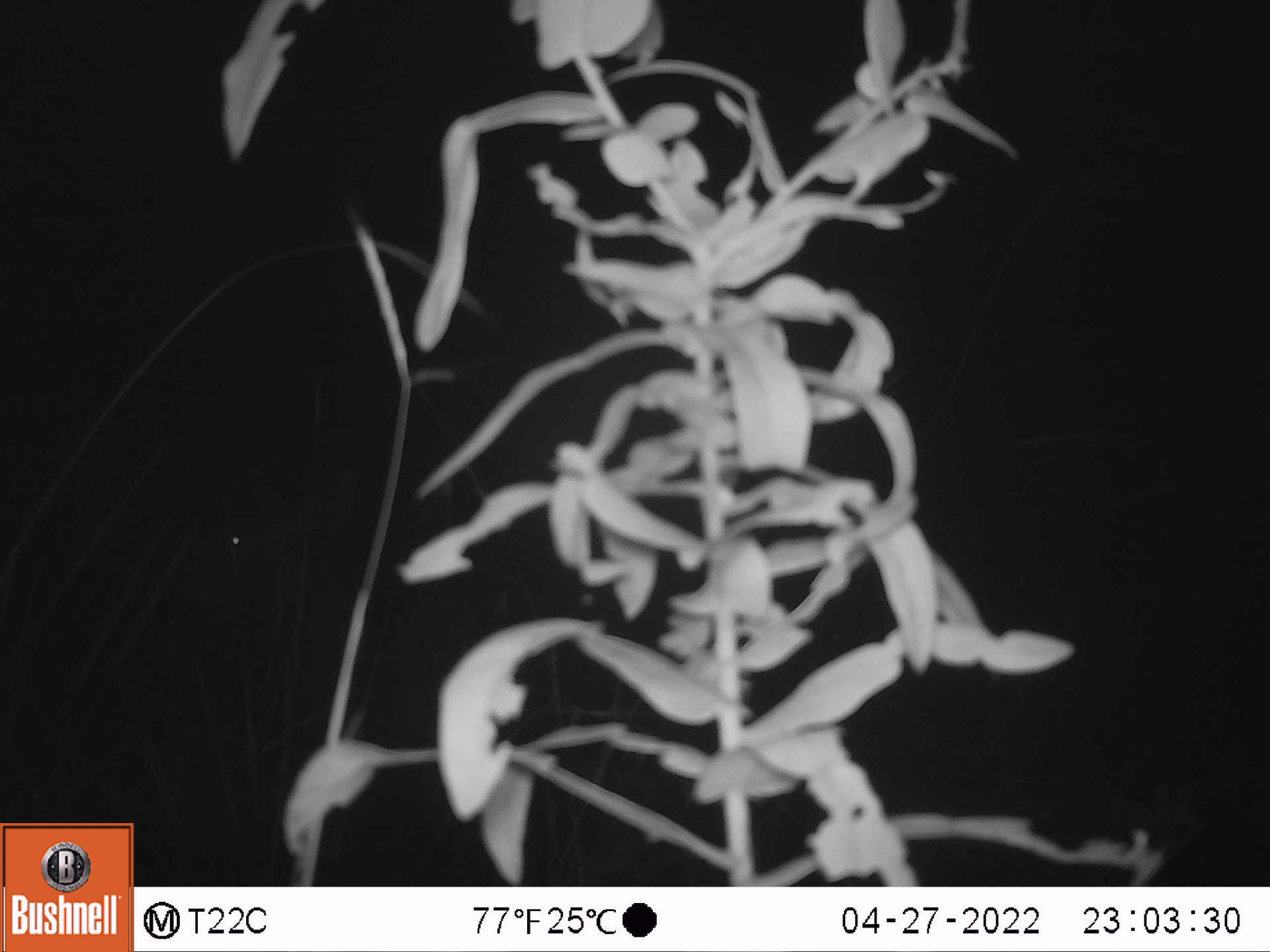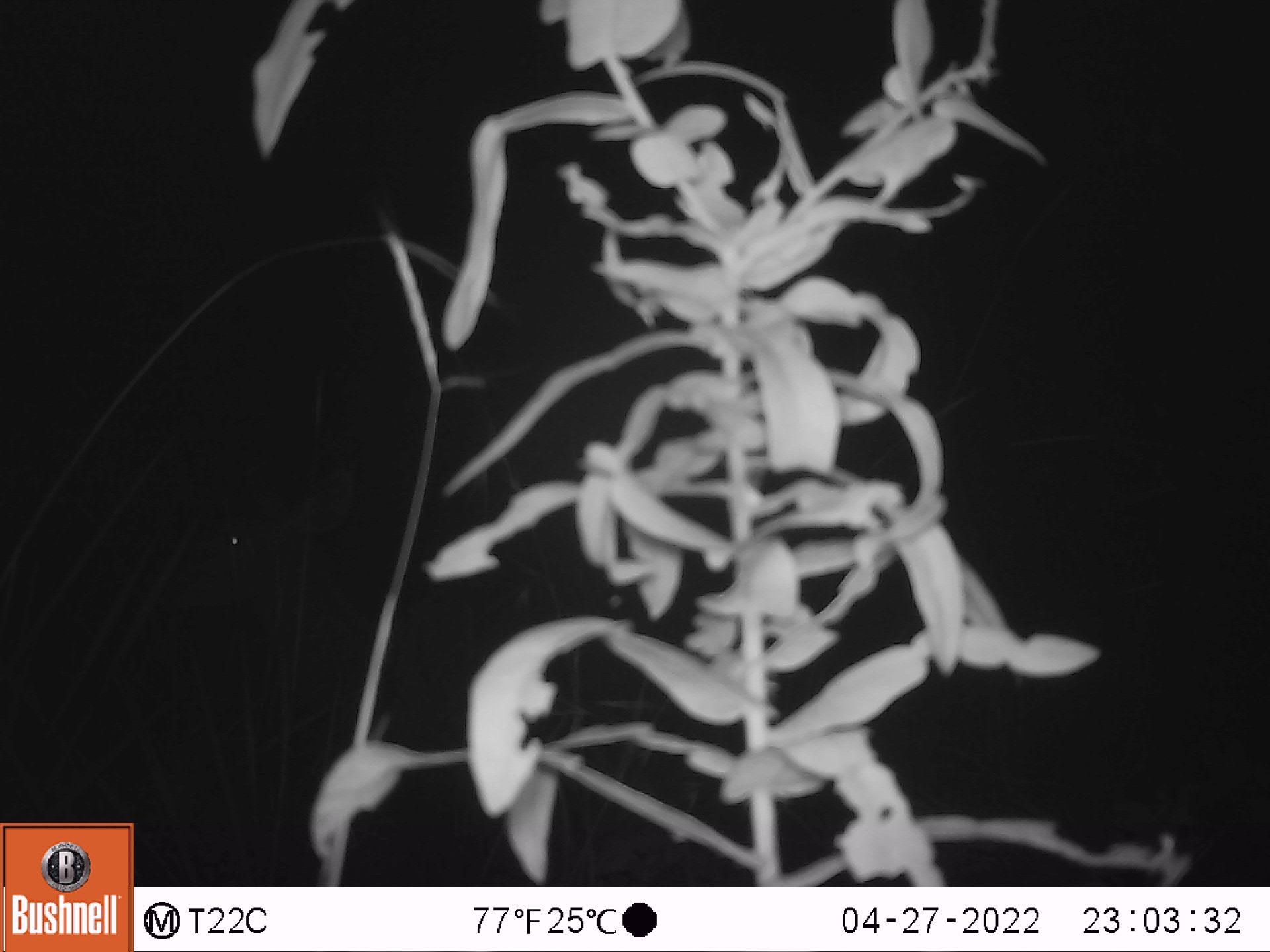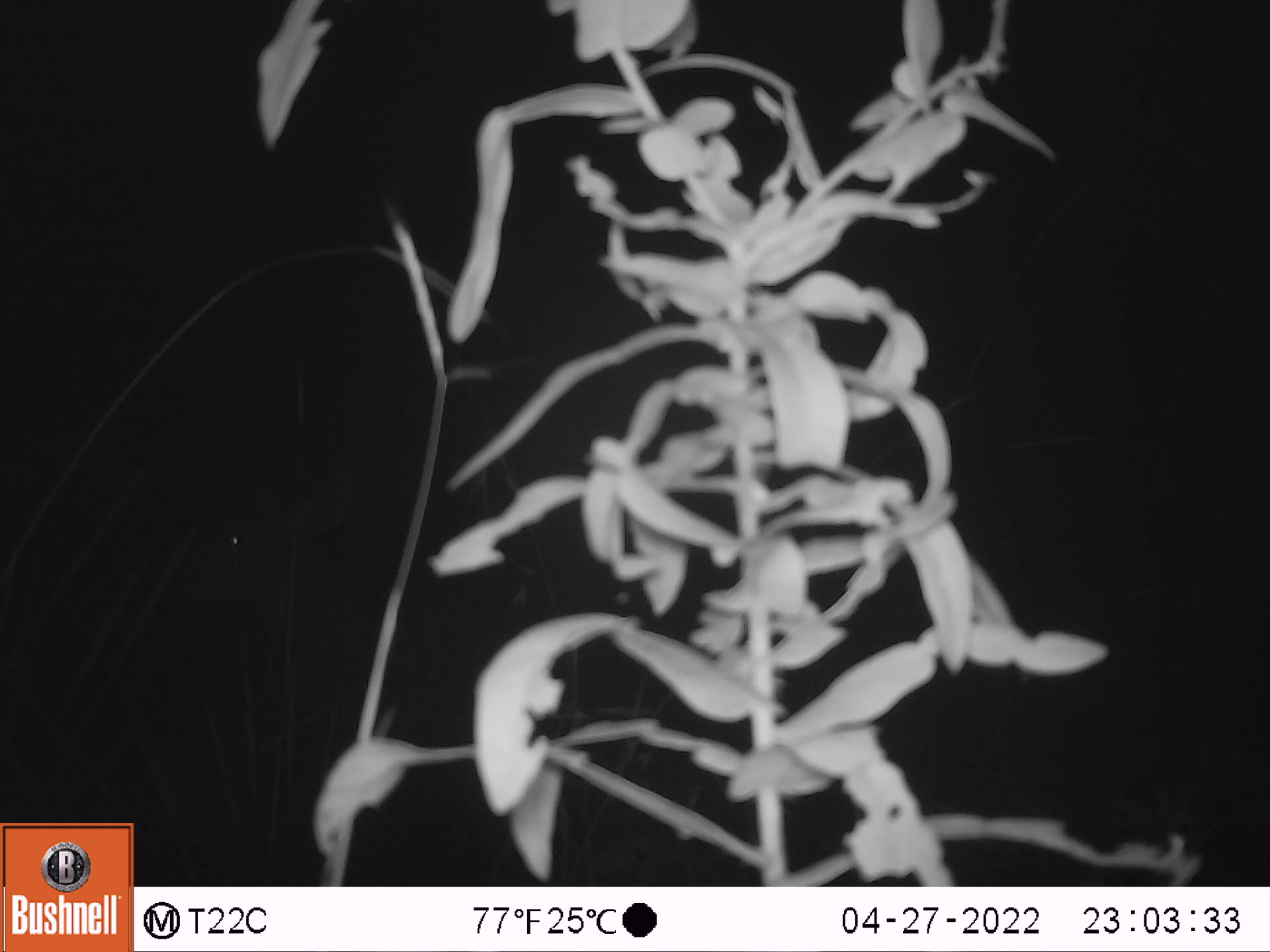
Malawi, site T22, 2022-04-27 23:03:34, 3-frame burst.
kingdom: Animalia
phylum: Chordata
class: Mammalia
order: Artiodactyla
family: Bovidae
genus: Tragelaphus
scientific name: Tragelaphus strepsiceros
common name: greater kudu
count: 1